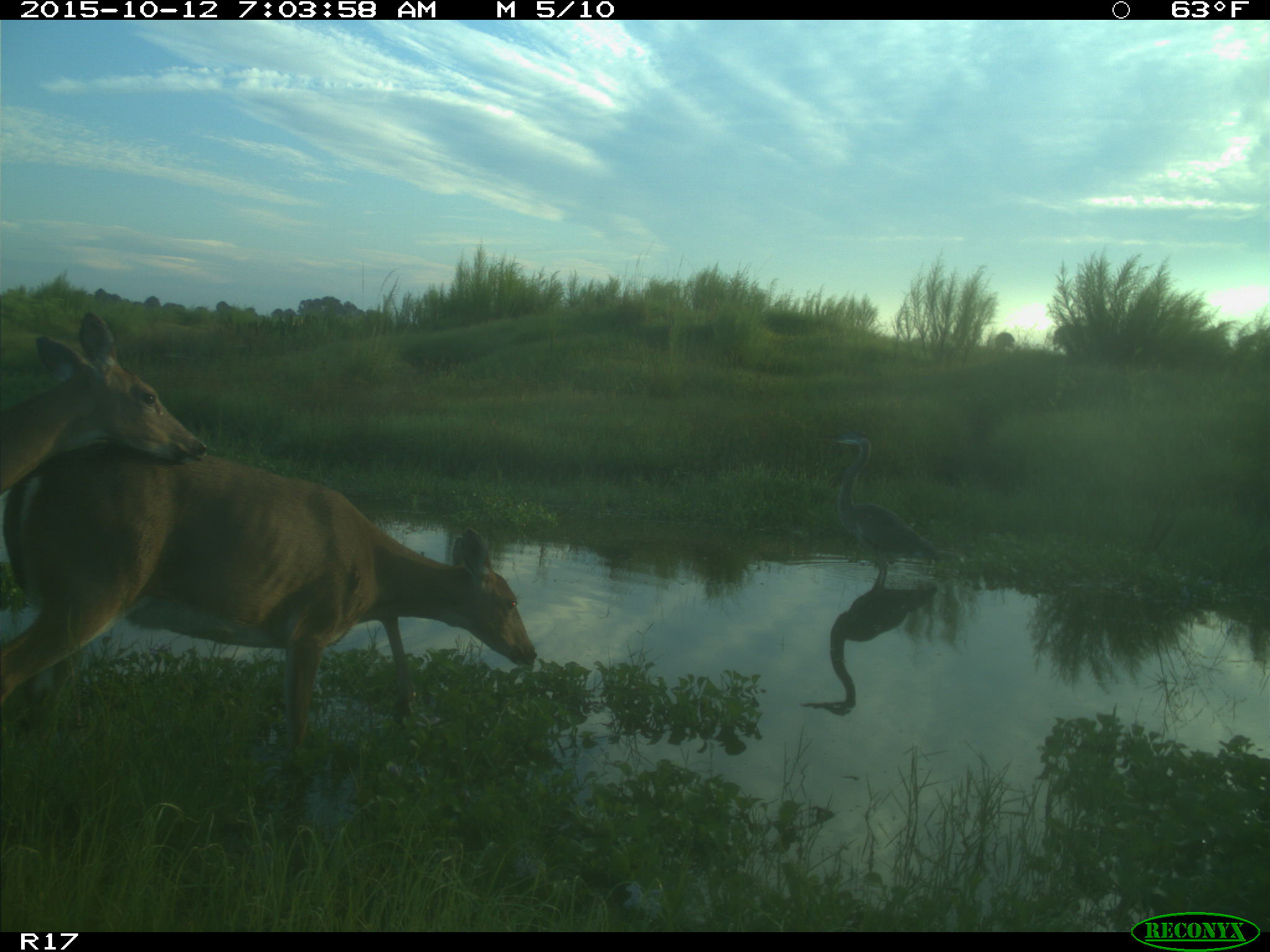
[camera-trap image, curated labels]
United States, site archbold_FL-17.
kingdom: Animalia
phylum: Chordata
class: Mammalia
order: Artiodactyla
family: Cervidae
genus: Odocoileus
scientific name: Odocoileus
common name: deer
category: unidentified deer